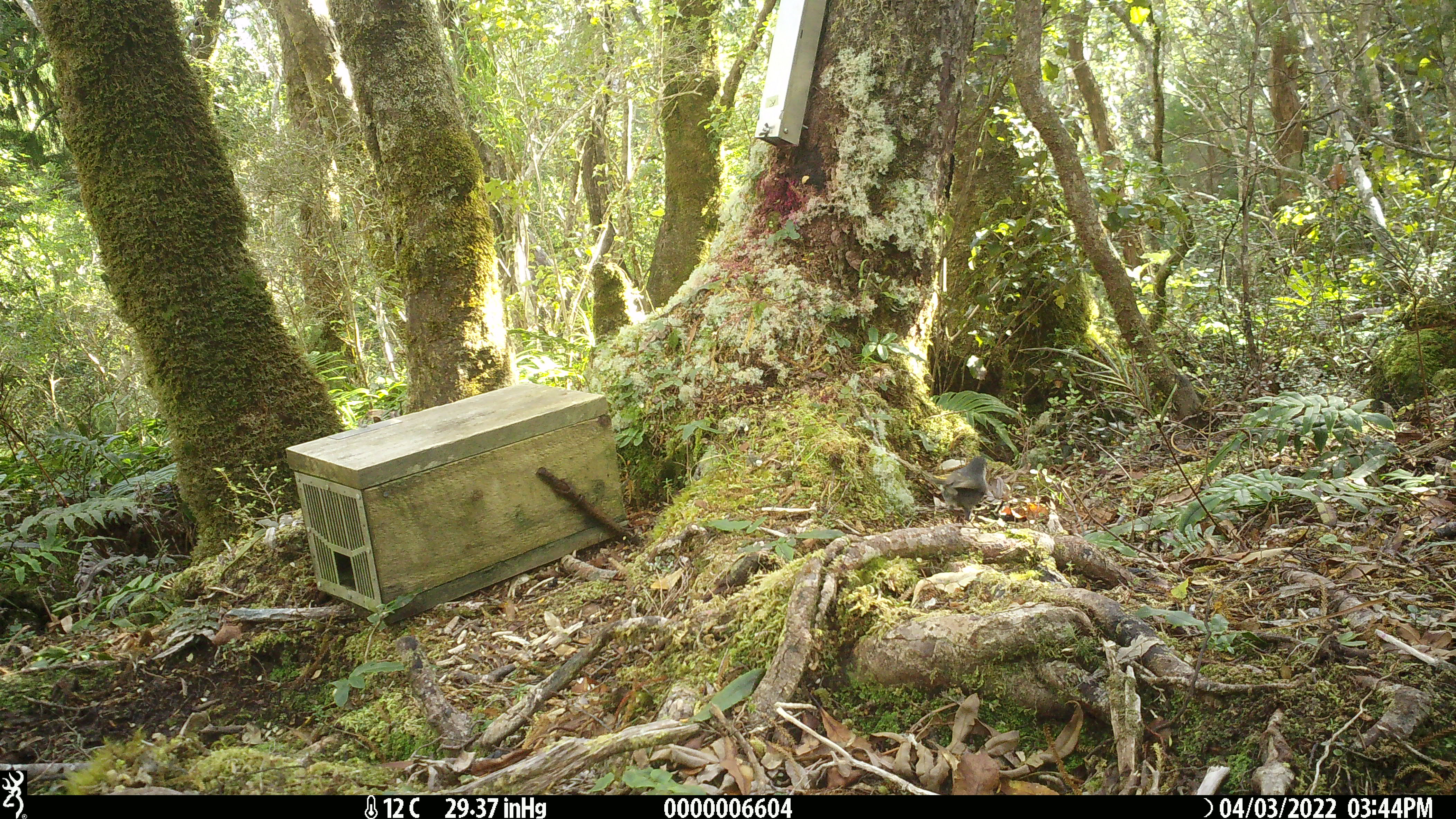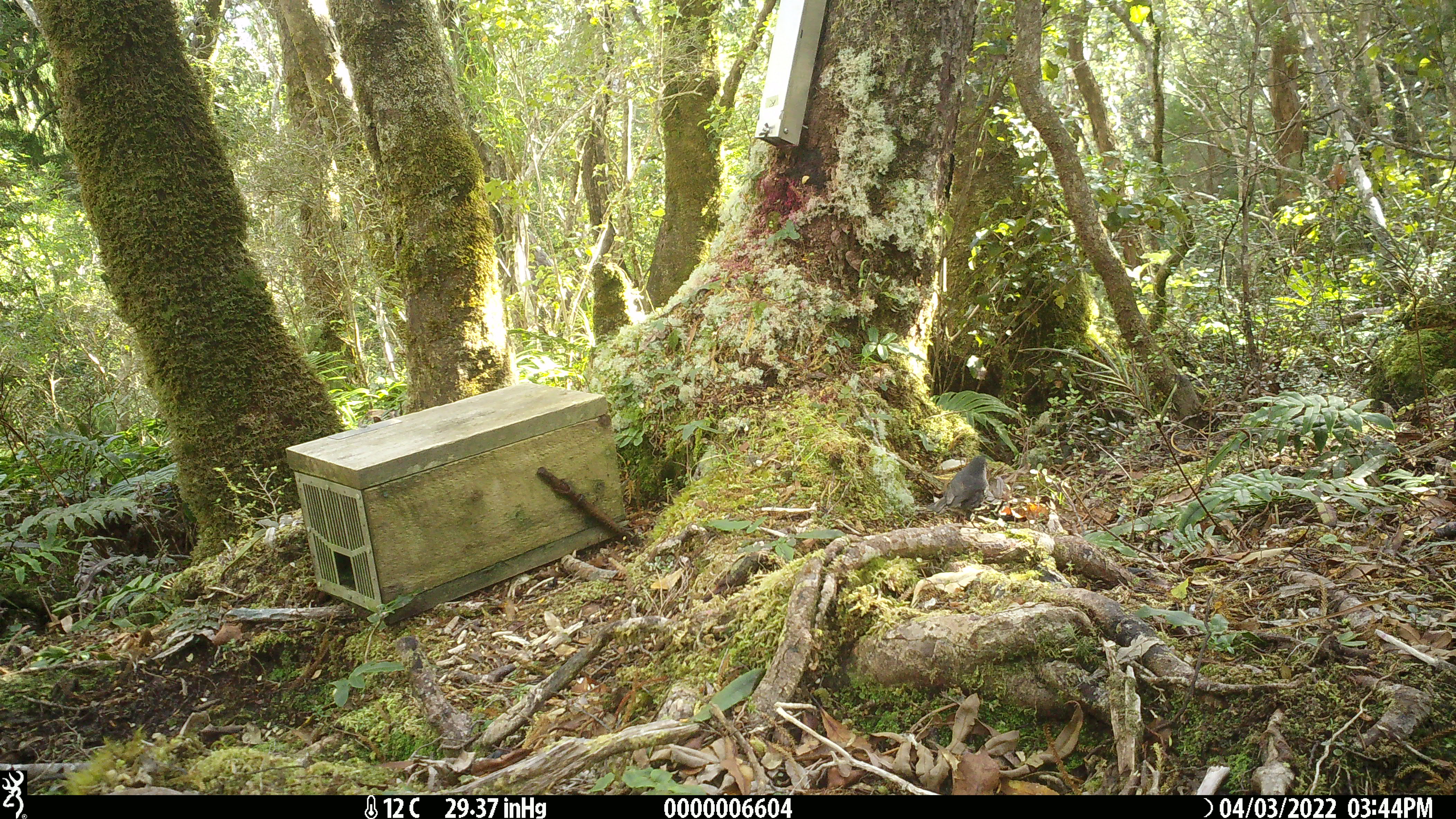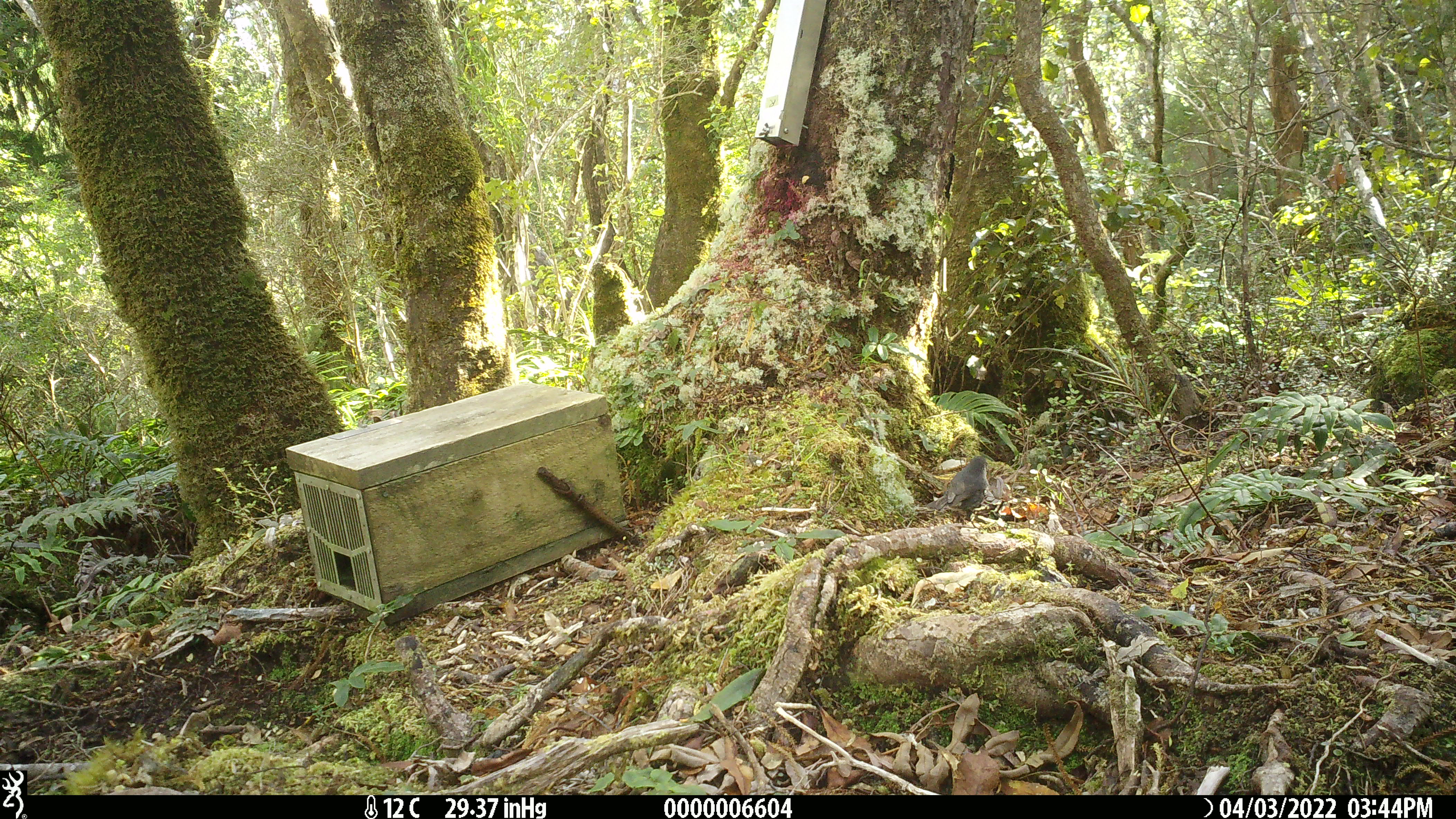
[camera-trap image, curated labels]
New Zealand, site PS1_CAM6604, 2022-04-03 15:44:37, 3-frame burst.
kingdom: Animalia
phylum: Chordata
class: Aves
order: Passeriformes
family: Petroicidae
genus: Petroica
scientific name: Petroica australis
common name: new zealand robin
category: robin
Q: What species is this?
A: Robin (new zealand robin) (Petroica australis).